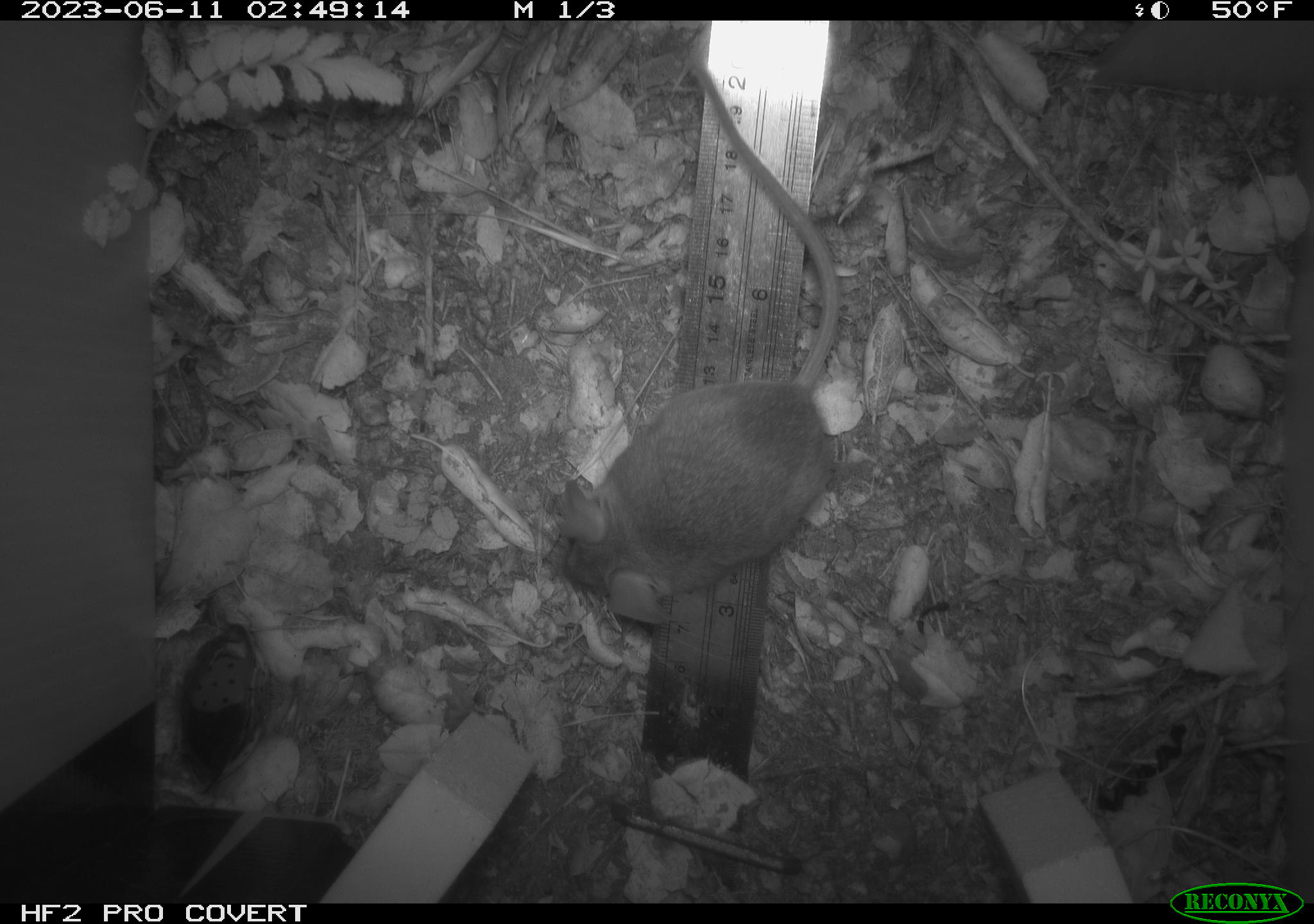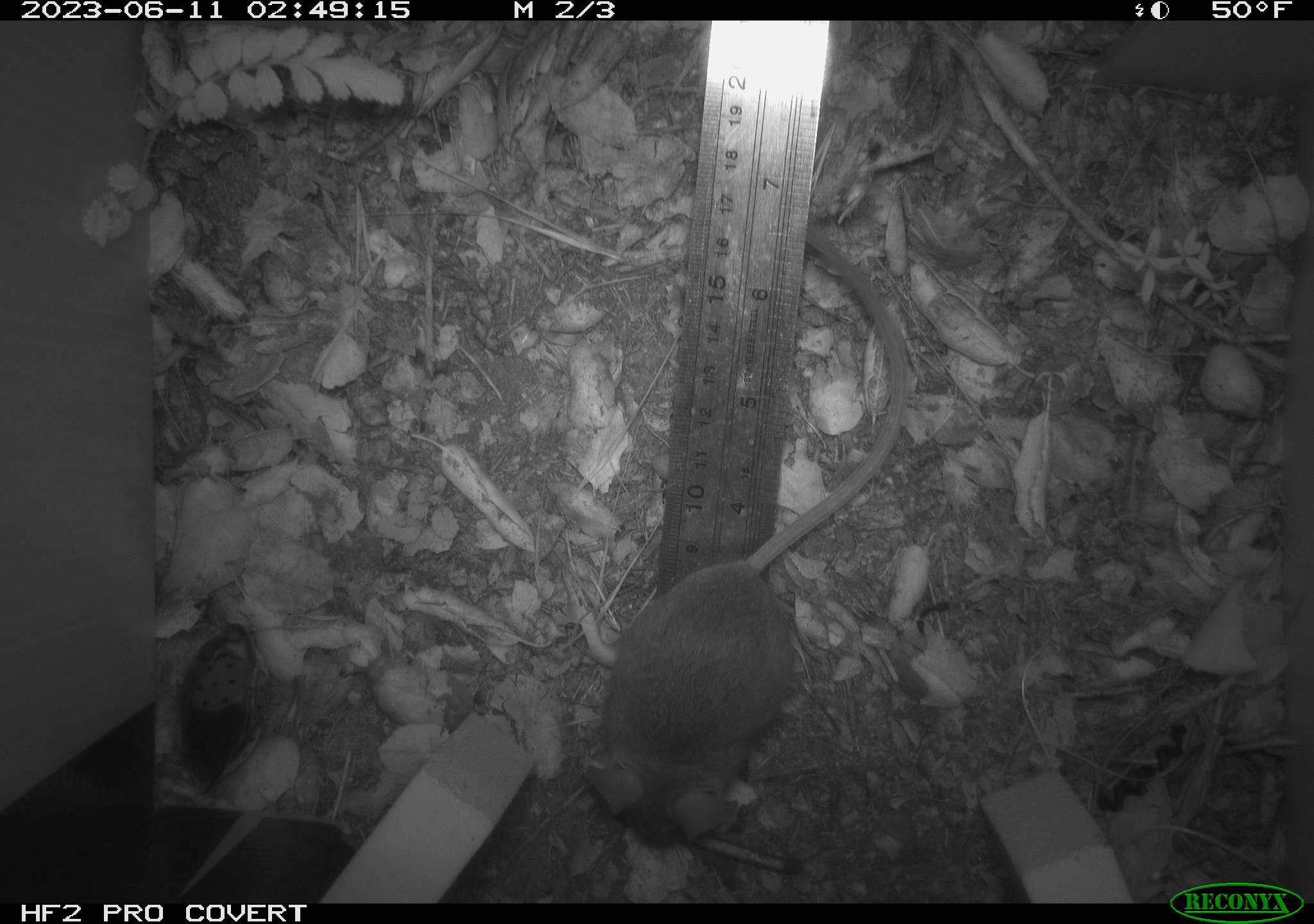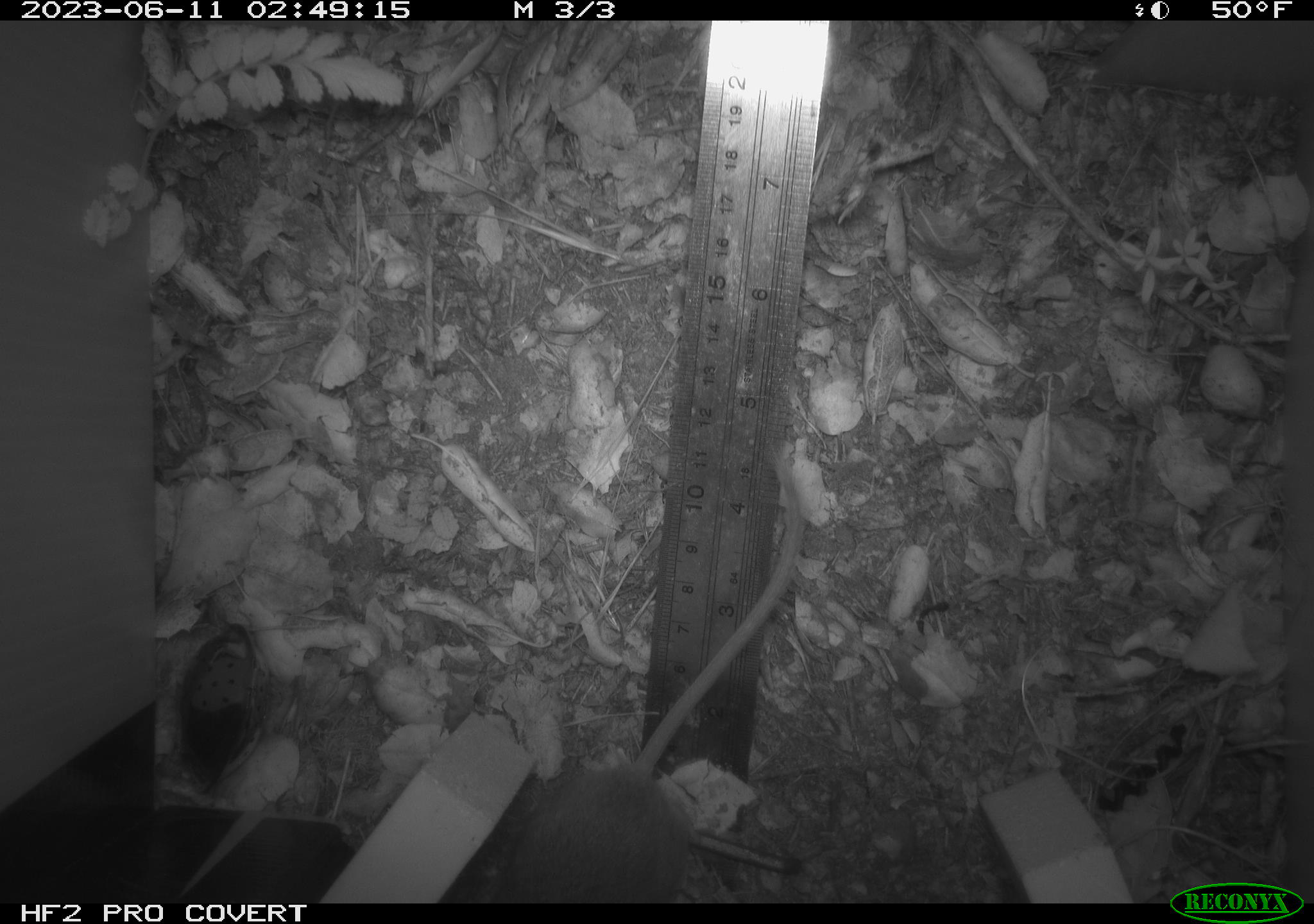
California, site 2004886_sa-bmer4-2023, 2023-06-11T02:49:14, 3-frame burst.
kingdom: Animalia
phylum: Chordata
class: Mammalia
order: Rodentia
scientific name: Rodentia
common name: mouse species